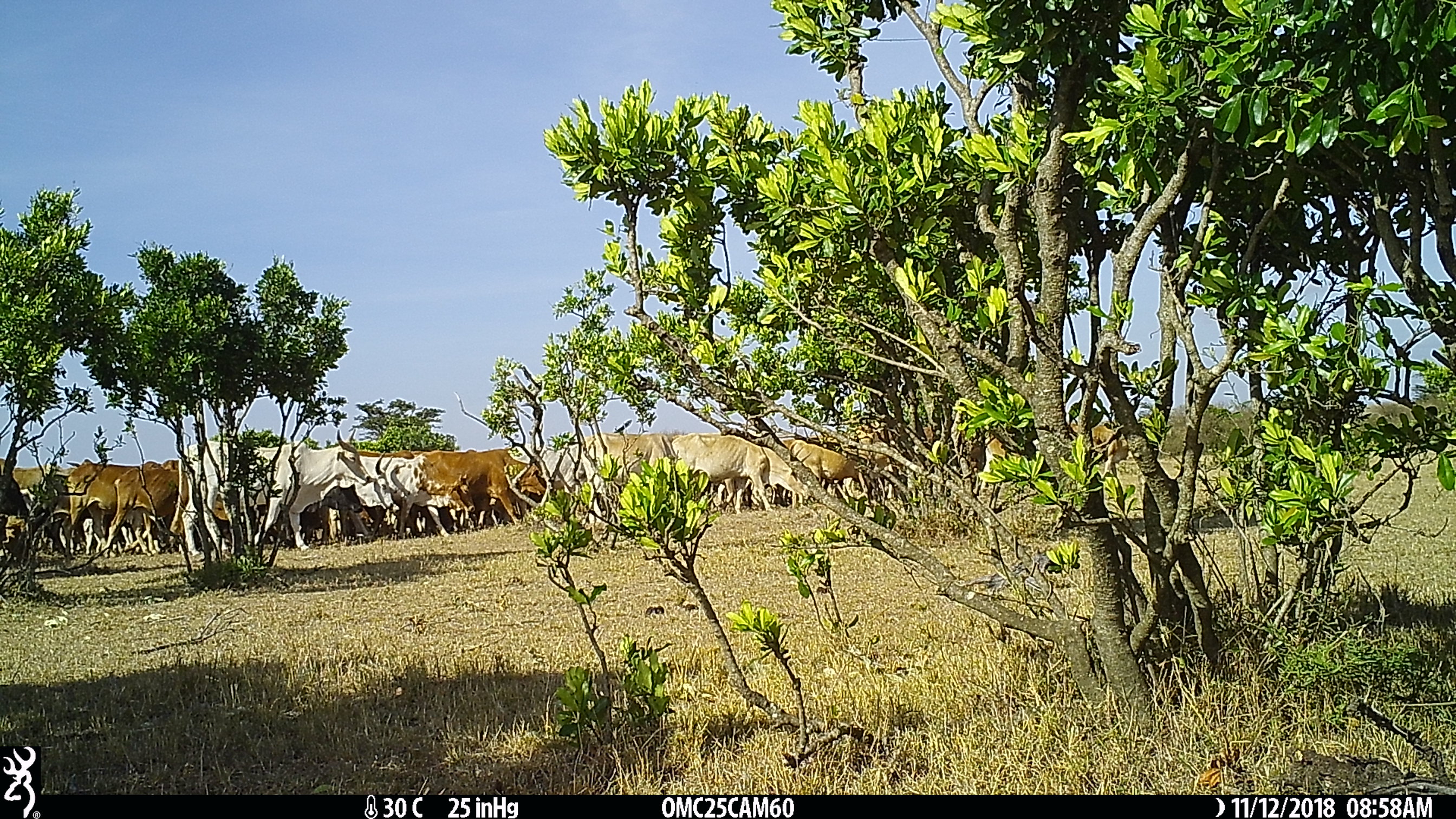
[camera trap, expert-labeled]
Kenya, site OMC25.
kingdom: Animalia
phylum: Chordata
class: Mammalia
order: Artiodactyla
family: Bovidae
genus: Bos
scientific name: Bos taurus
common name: cattle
Cattle (Bos taurus).